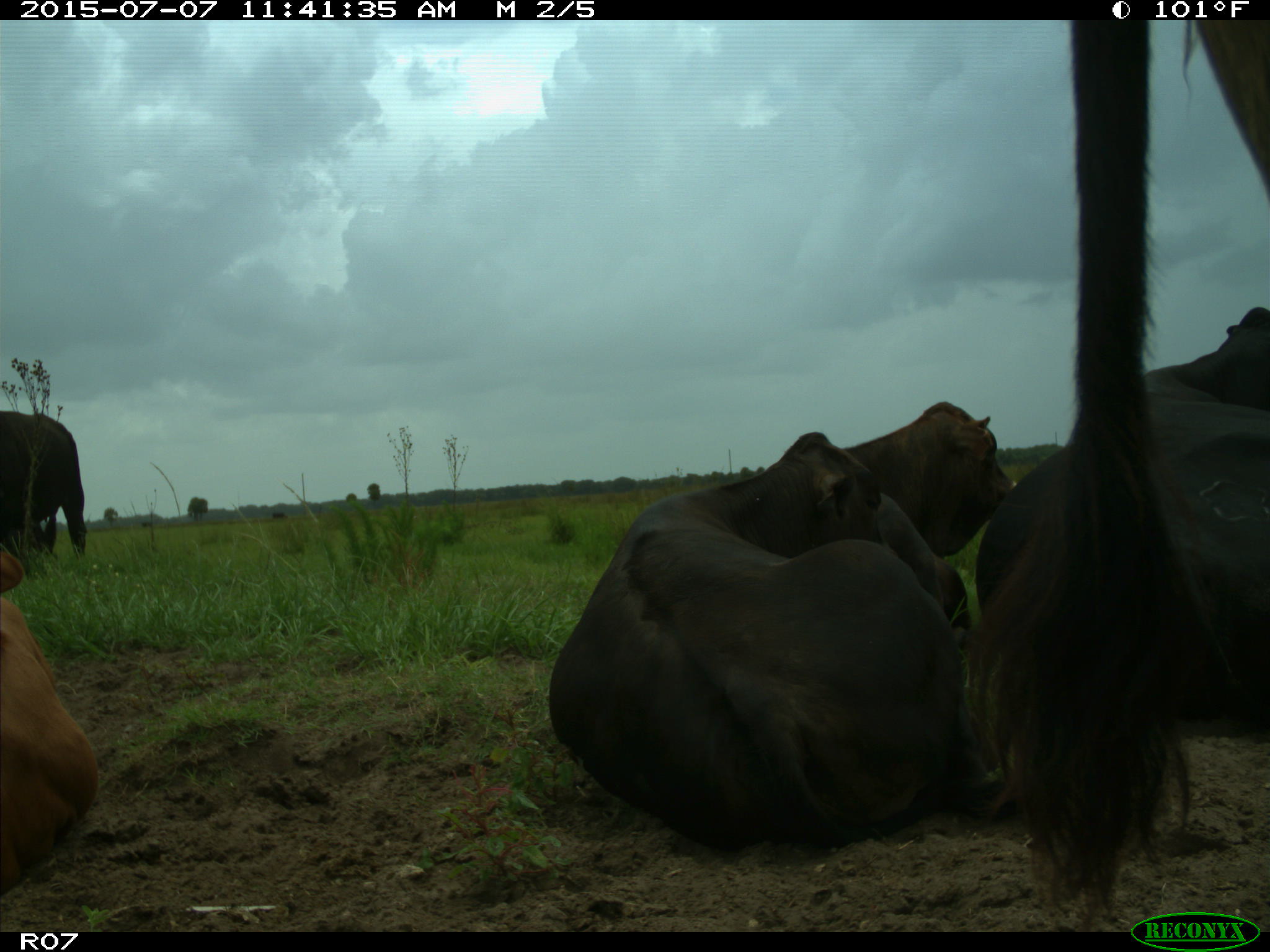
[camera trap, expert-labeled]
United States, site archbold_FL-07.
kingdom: Animalia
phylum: Chordata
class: Mammalia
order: Artiodactyla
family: Bovidae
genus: Bos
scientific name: Bos taurus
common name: domestic cow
Bos taurus (domestic cow).